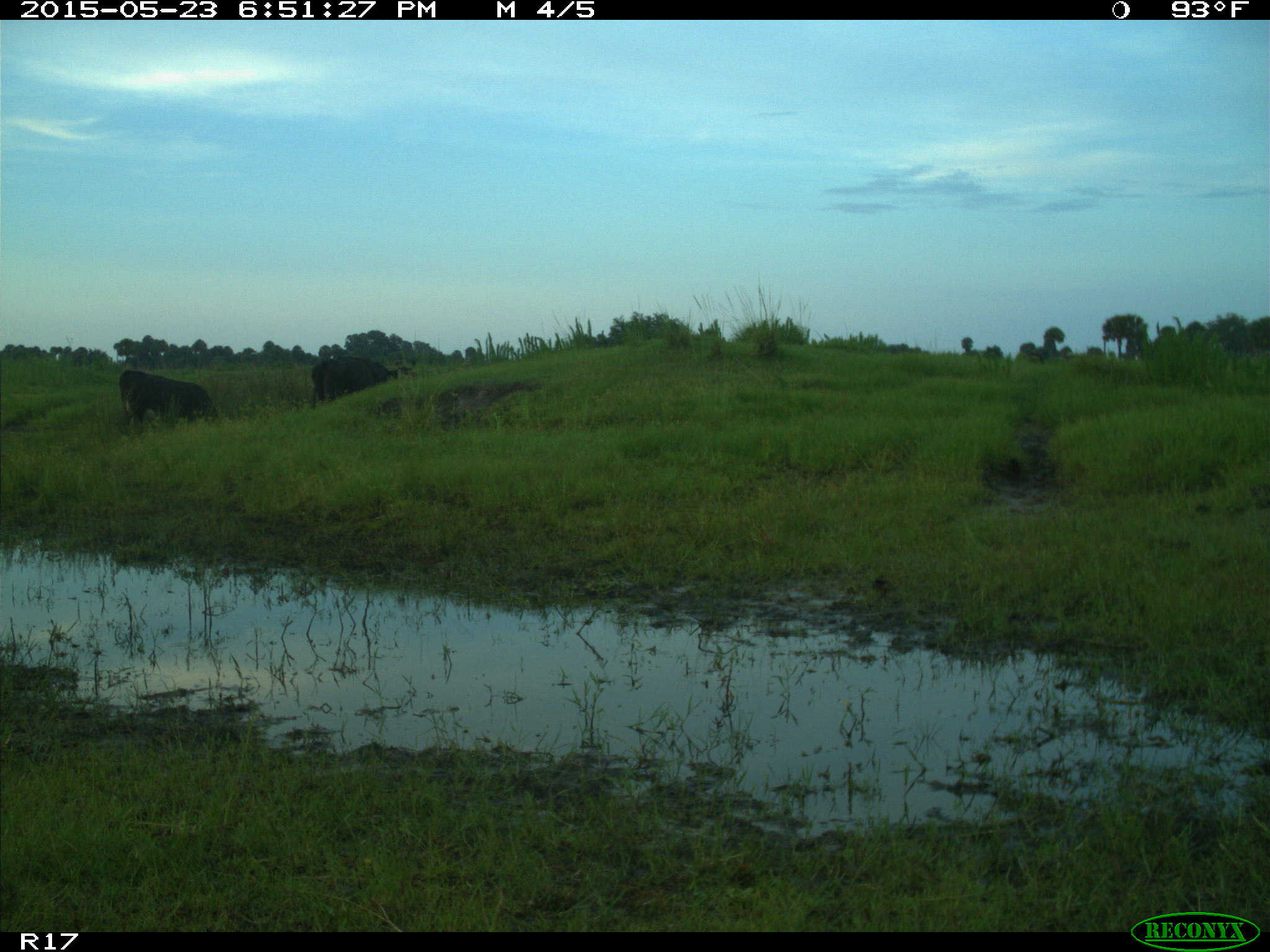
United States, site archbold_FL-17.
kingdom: Animalia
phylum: Chordata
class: Mammalia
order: Artiodactyla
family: Bovidae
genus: Bos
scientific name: Bos taurus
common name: domestic cow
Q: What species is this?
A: Bos taurus (domestic cow).